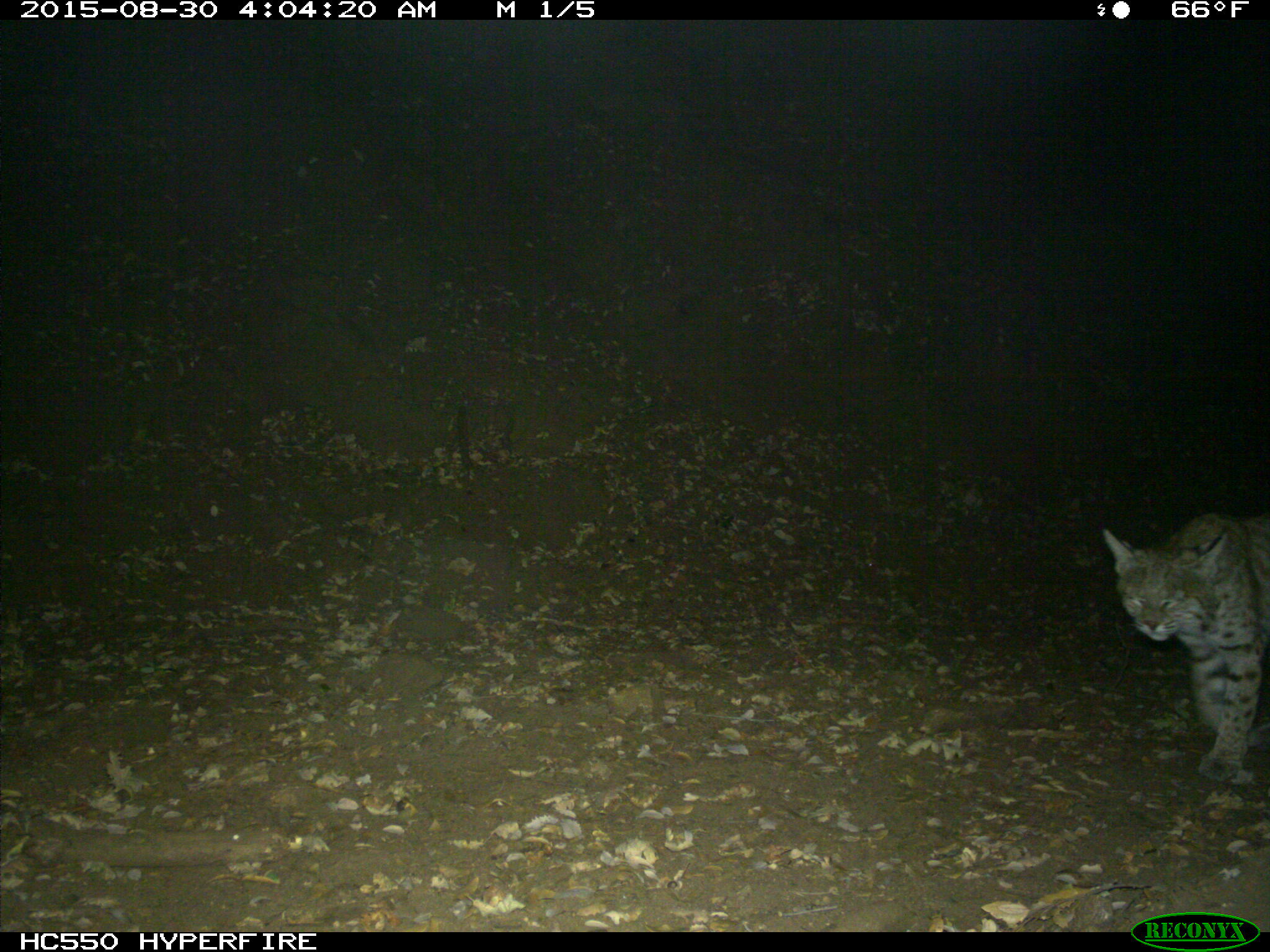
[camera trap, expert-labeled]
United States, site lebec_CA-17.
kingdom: Animalia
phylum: Chordata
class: Mammalia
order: Carnivora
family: Felidae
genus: Lynx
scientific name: Lynx rufus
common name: bobcat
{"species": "Lynx rufus (bobcat)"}